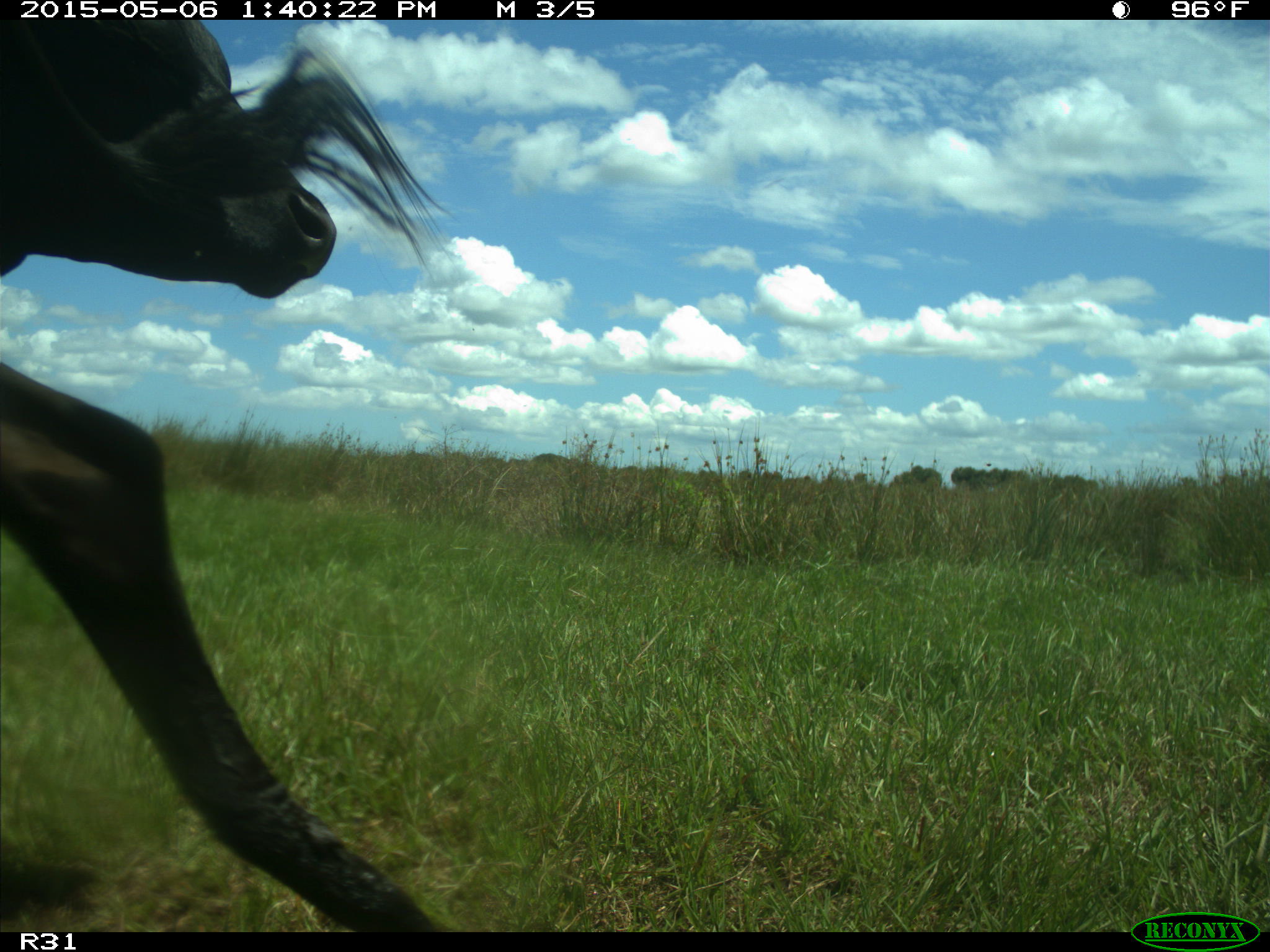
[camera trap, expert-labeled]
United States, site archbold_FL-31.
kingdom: Animalia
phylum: Chordata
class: Mammalia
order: Artiodactyla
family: Bovidae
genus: Bos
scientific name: Bos taurus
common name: domestic cow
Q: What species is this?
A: Bos taurus (domestic cow).